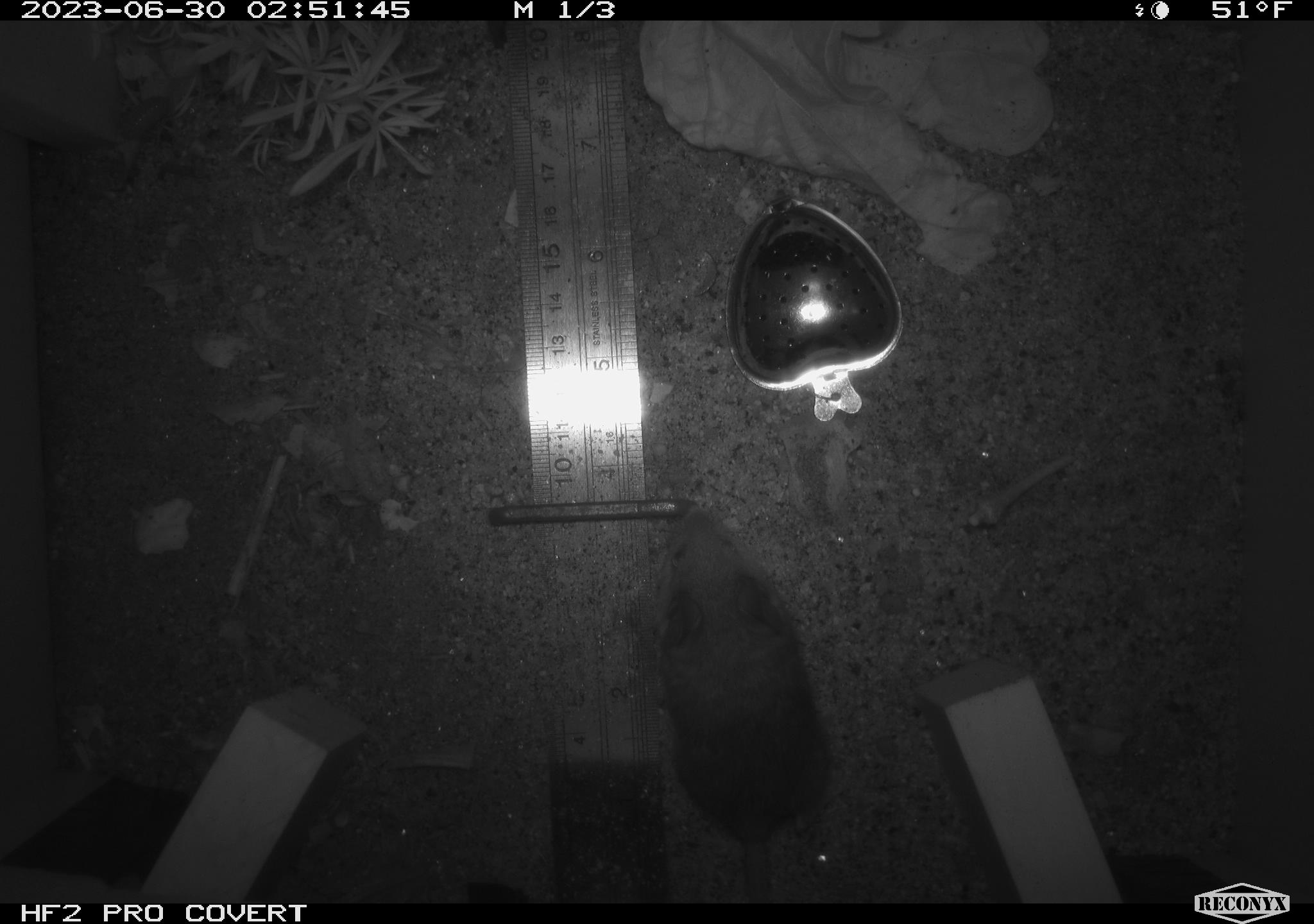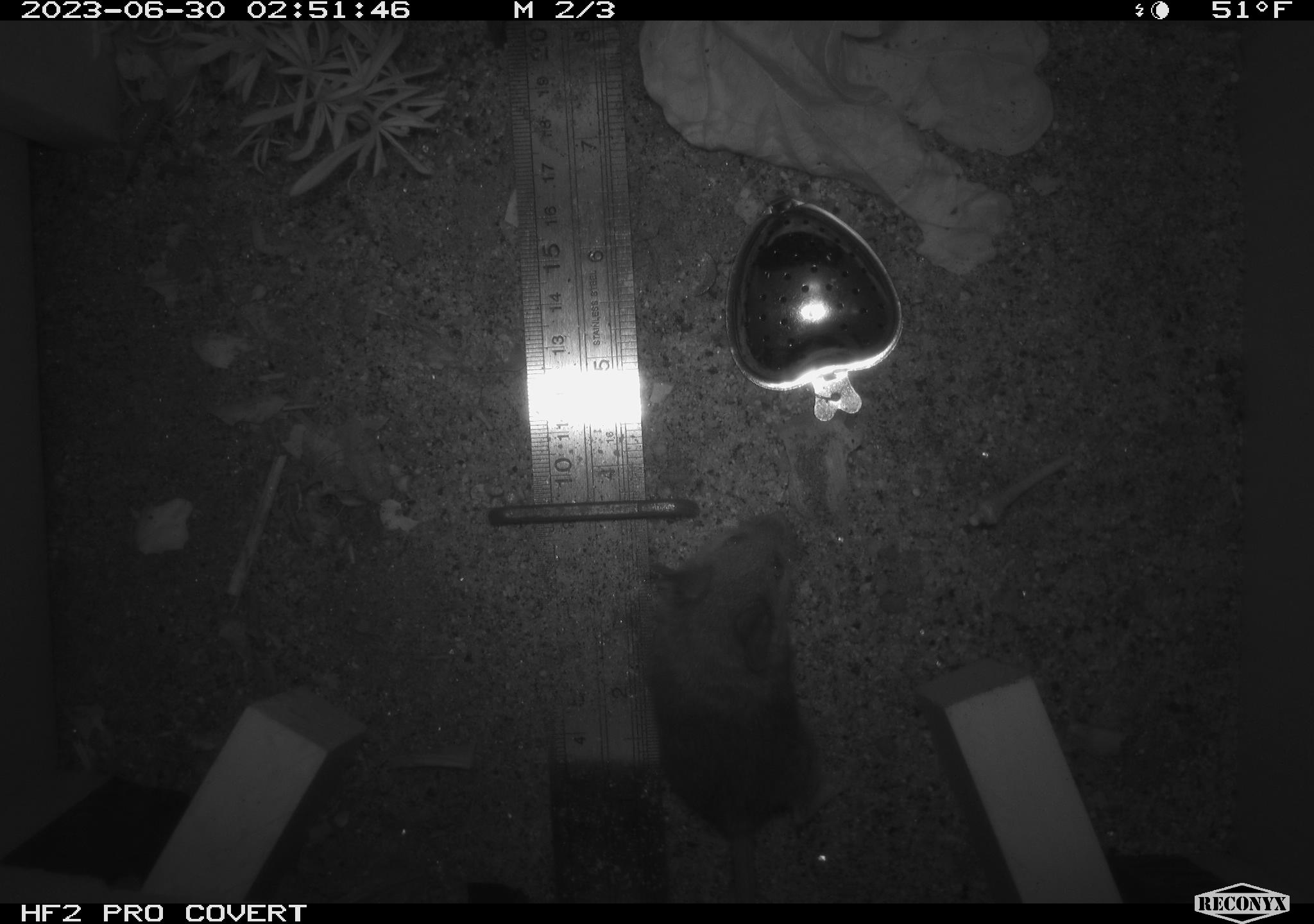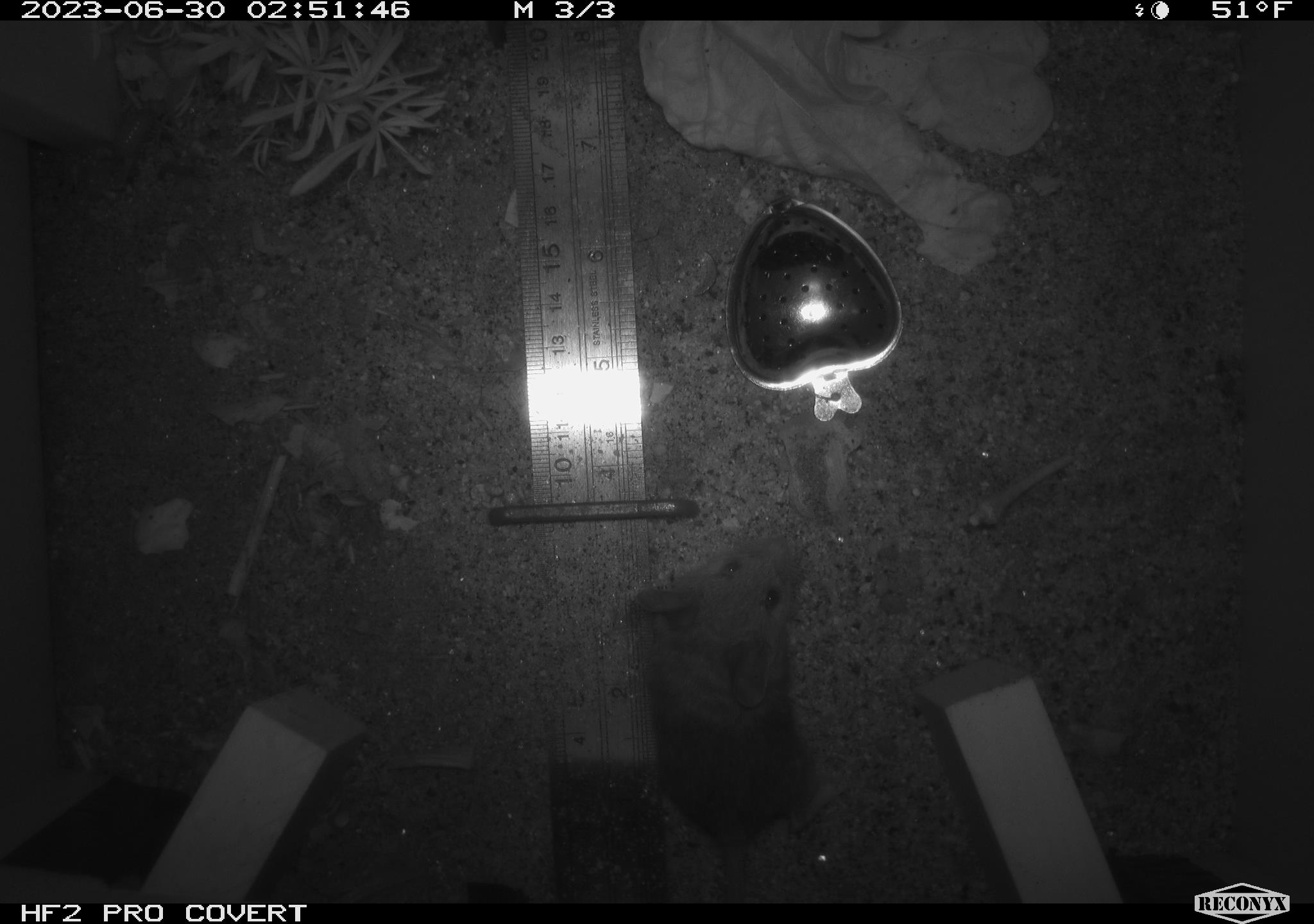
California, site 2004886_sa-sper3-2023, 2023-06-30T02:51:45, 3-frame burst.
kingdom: Animalia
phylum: Chordata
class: Mammalia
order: Rodentia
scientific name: Rodentia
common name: mouse species